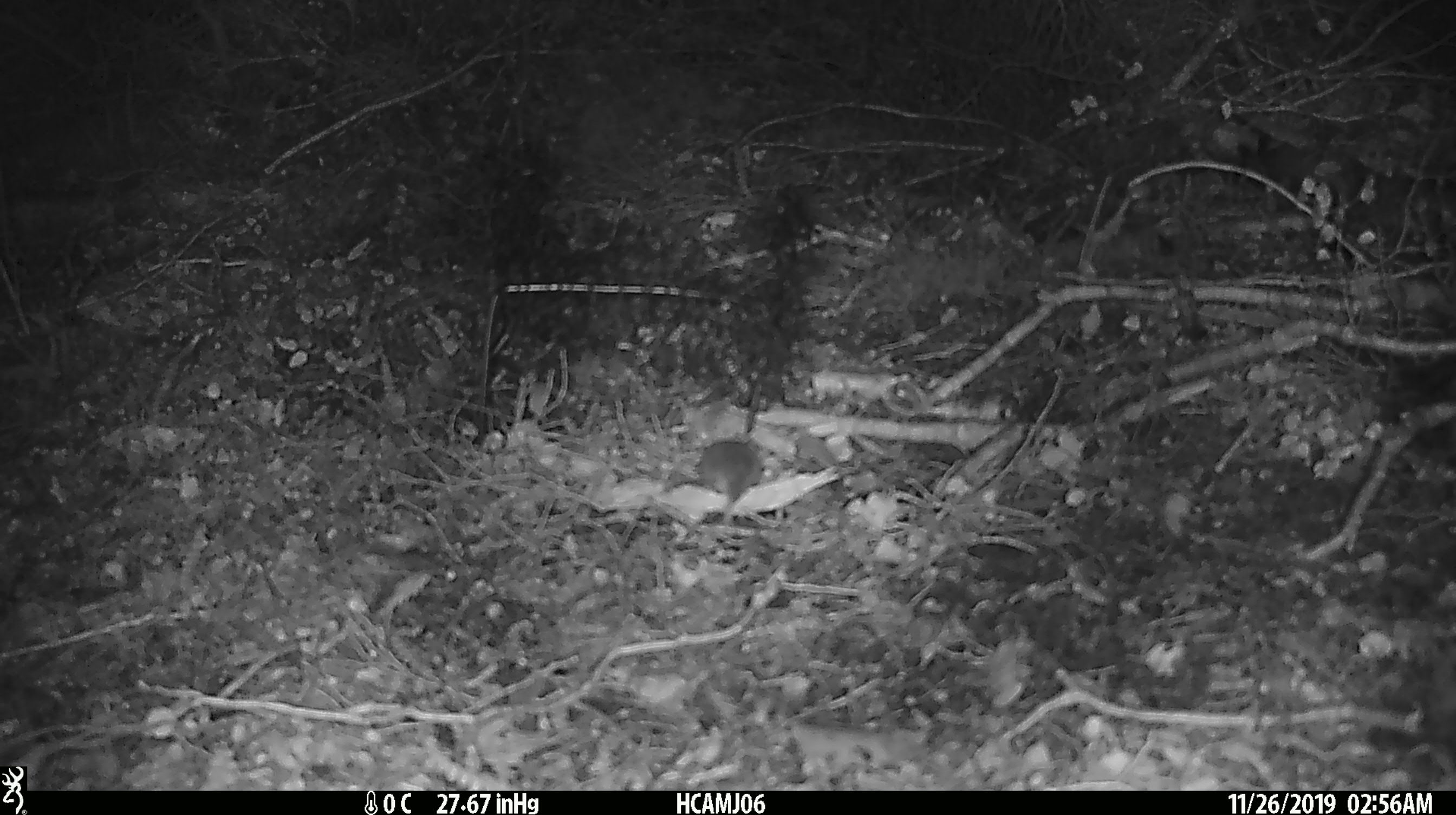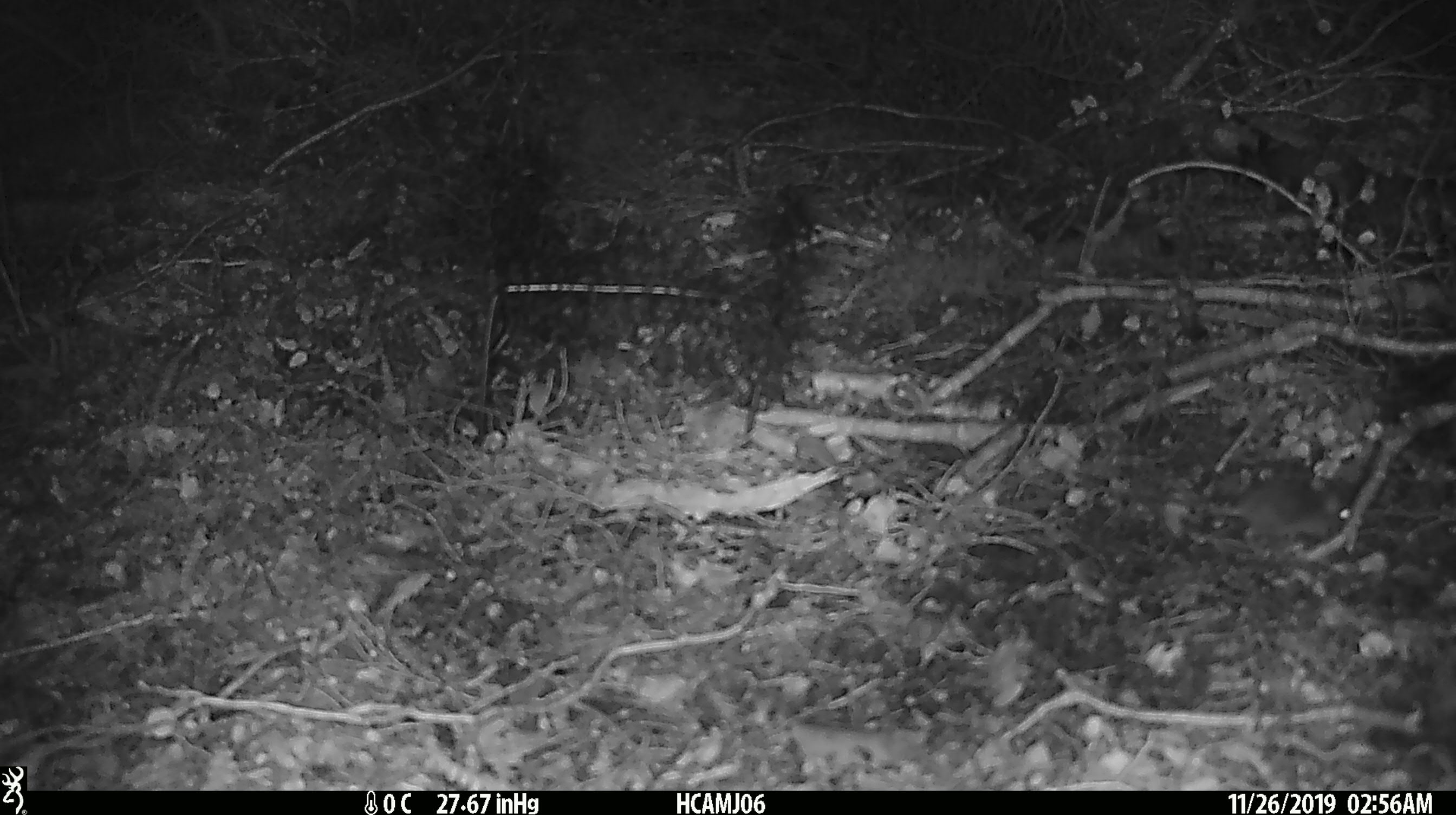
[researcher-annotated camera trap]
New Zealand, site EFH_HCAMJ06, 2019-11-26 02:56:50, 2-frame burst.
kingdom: Animalia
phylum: Chordata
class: Mammalia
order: Rodentia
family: Muridae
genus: Mus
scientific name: Mus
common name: mouse